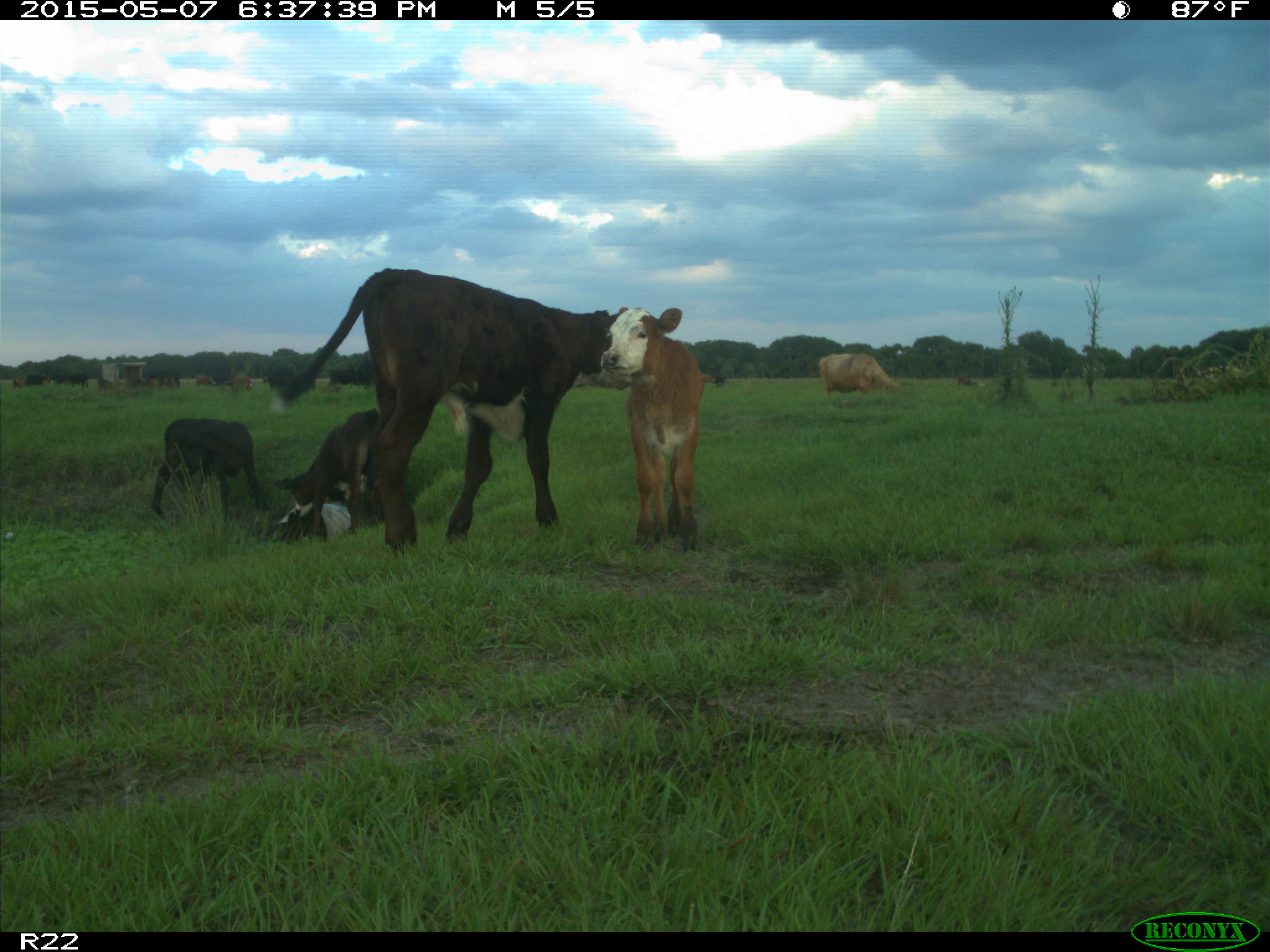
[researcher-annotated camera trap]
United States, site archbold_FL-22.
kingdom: Animalia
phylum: Chordata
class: Mammalia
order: Artiodactyla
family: Bovidae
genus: Bos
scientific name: Bos taurus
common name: domestic cow